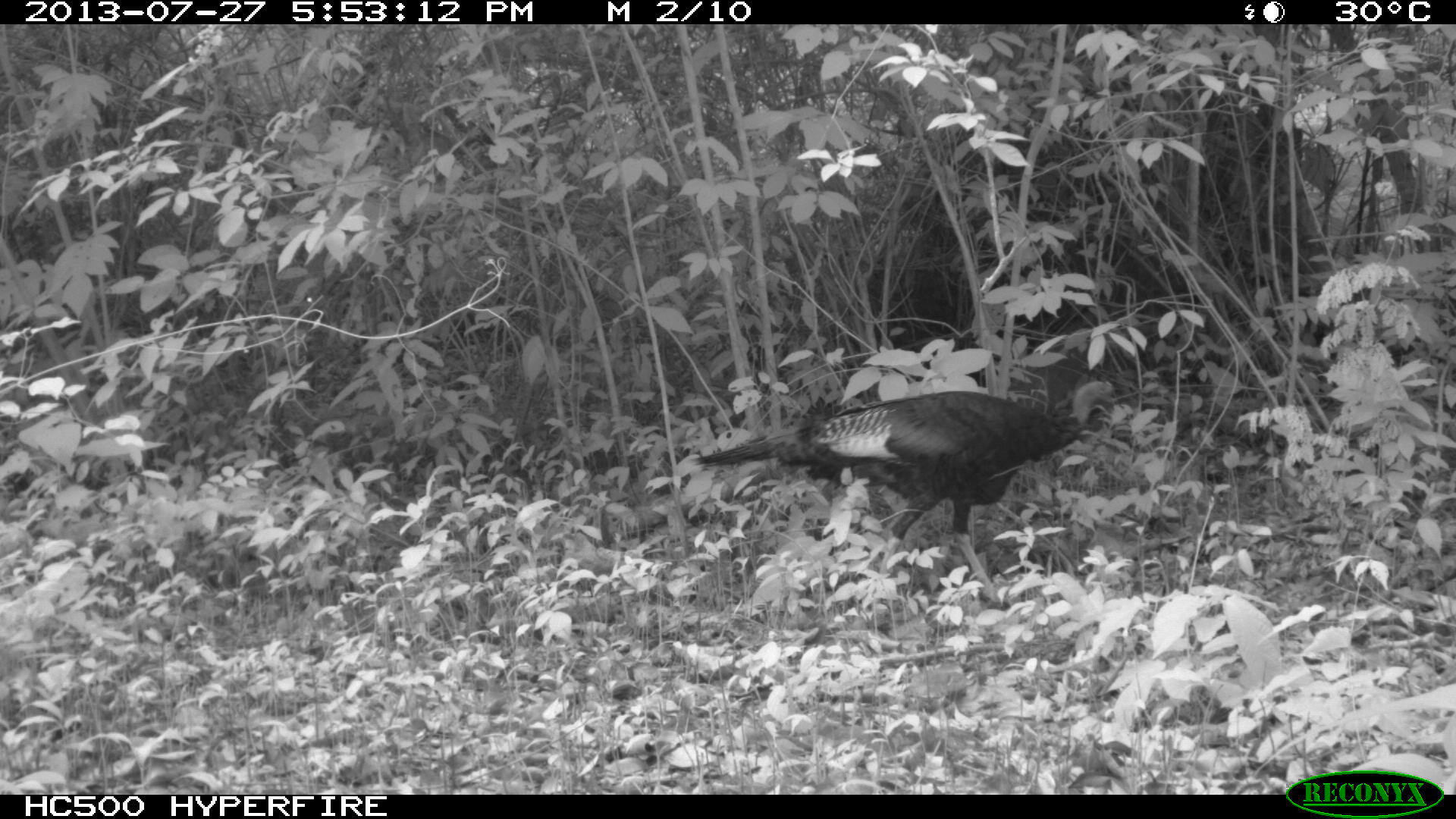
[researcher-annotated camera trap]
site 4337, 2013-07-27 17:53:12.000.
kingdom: Animalia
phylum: Chordata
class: Aves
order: Galliformes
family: Phasianidae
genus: Meleagris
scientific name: Meleagris ocellata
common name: ocellated turkey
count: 1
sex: female